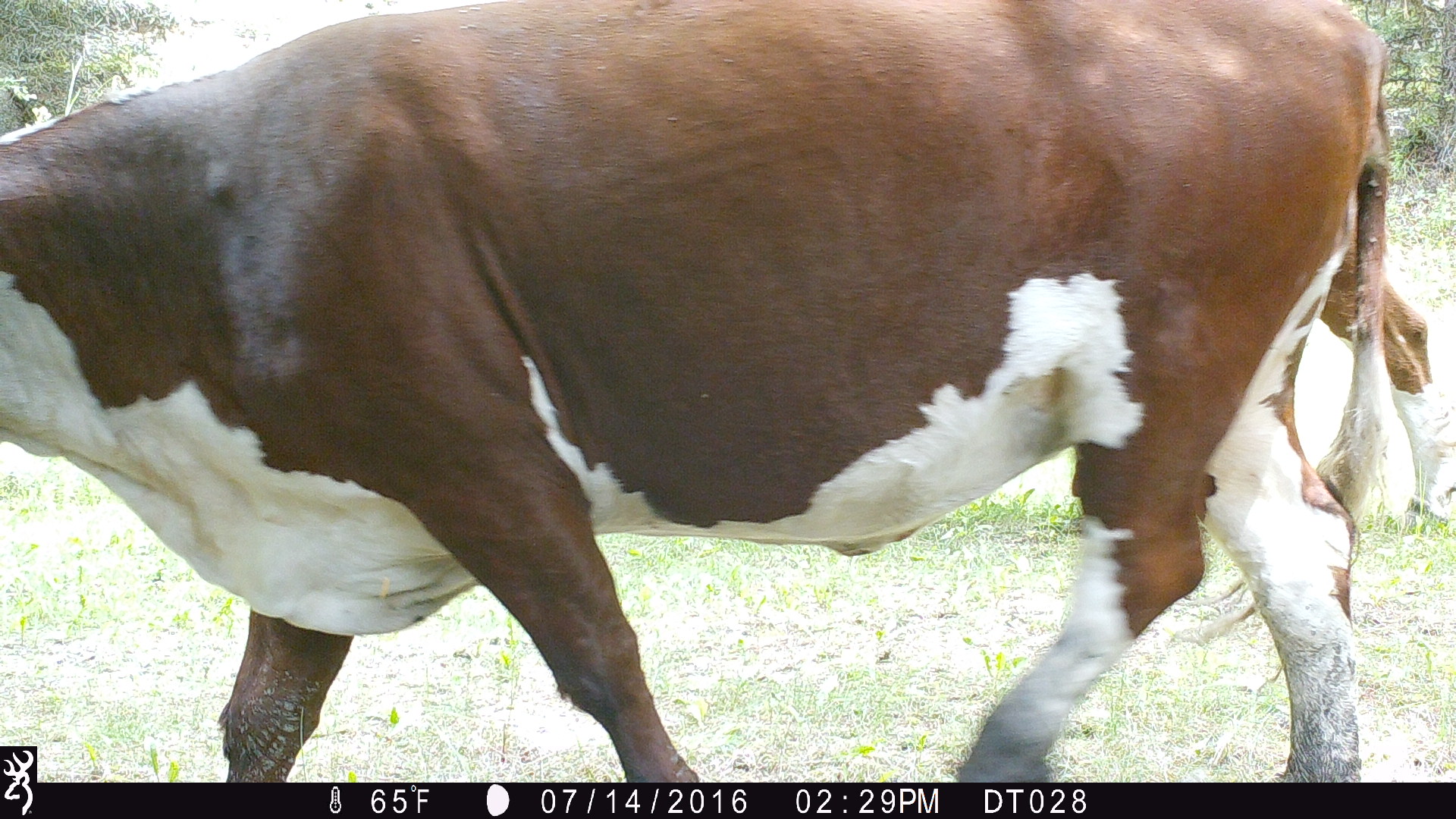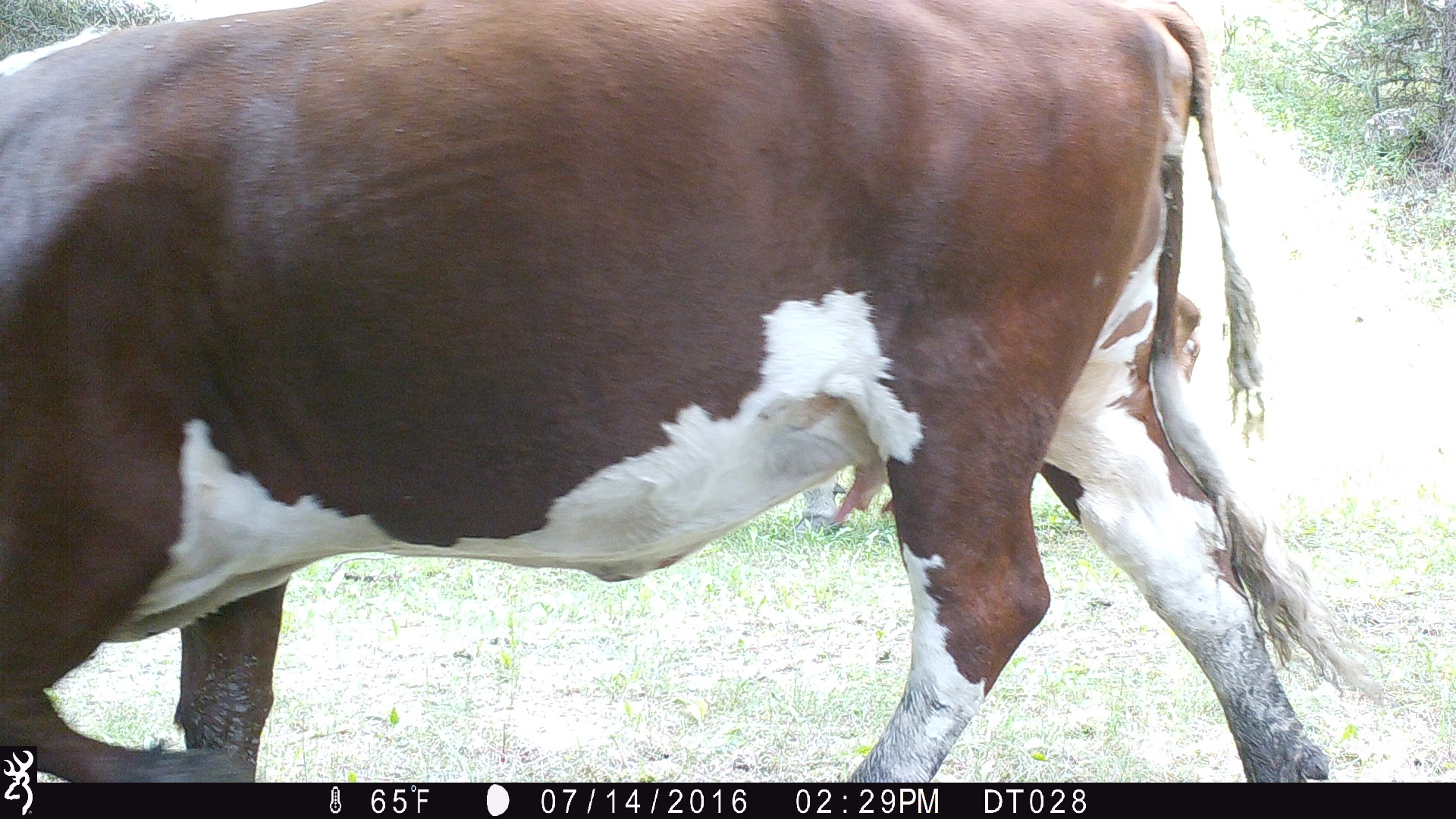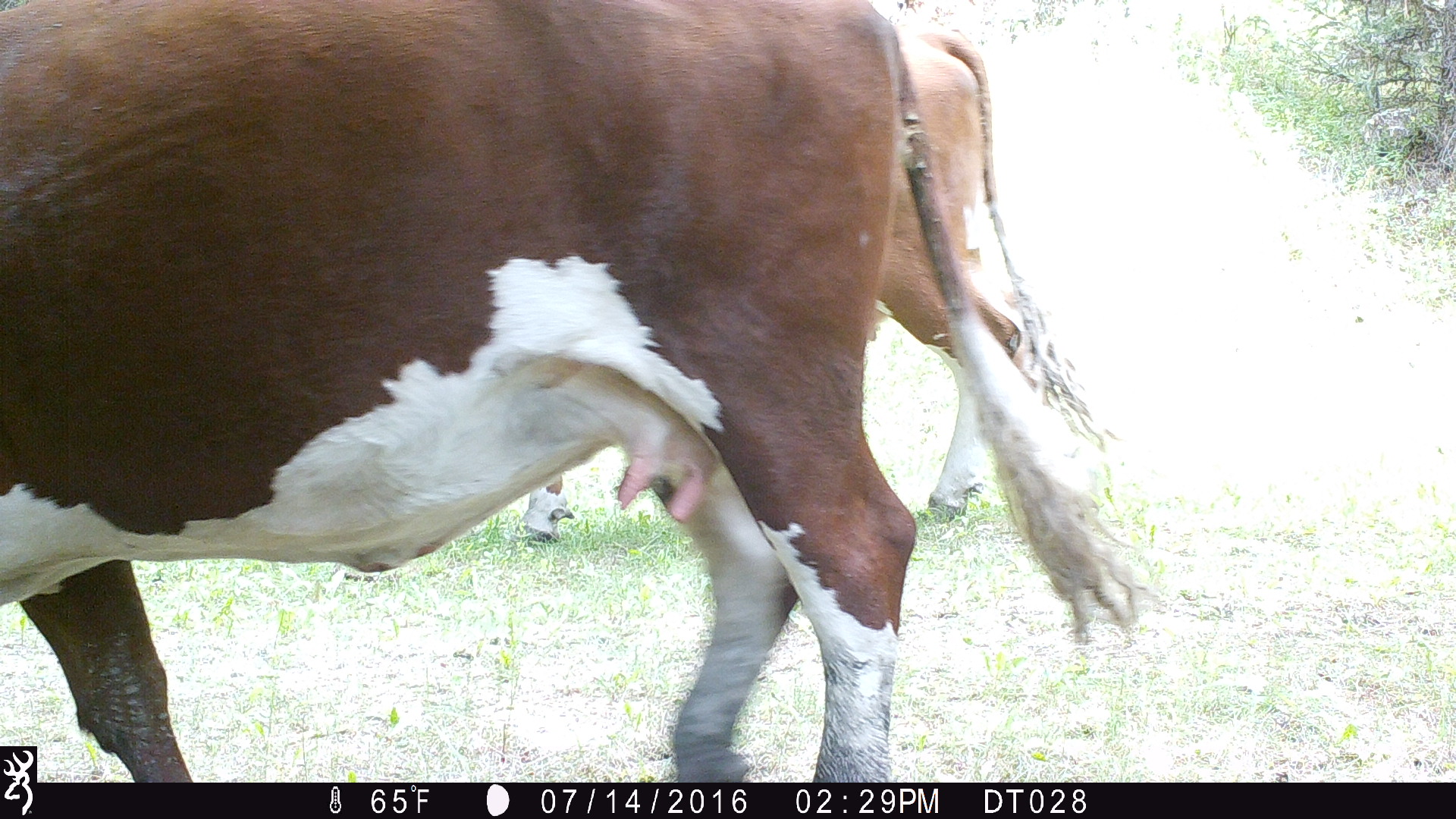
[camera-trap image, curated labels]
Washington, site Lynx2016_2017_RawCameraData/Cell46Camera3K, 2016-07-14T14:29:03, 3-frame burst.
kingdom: Animalia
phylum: Chordata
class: Mammalia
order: Artiodactyla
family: Bovidae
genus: Bos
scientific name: Bos taurus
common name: domestic cattle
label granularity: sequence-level